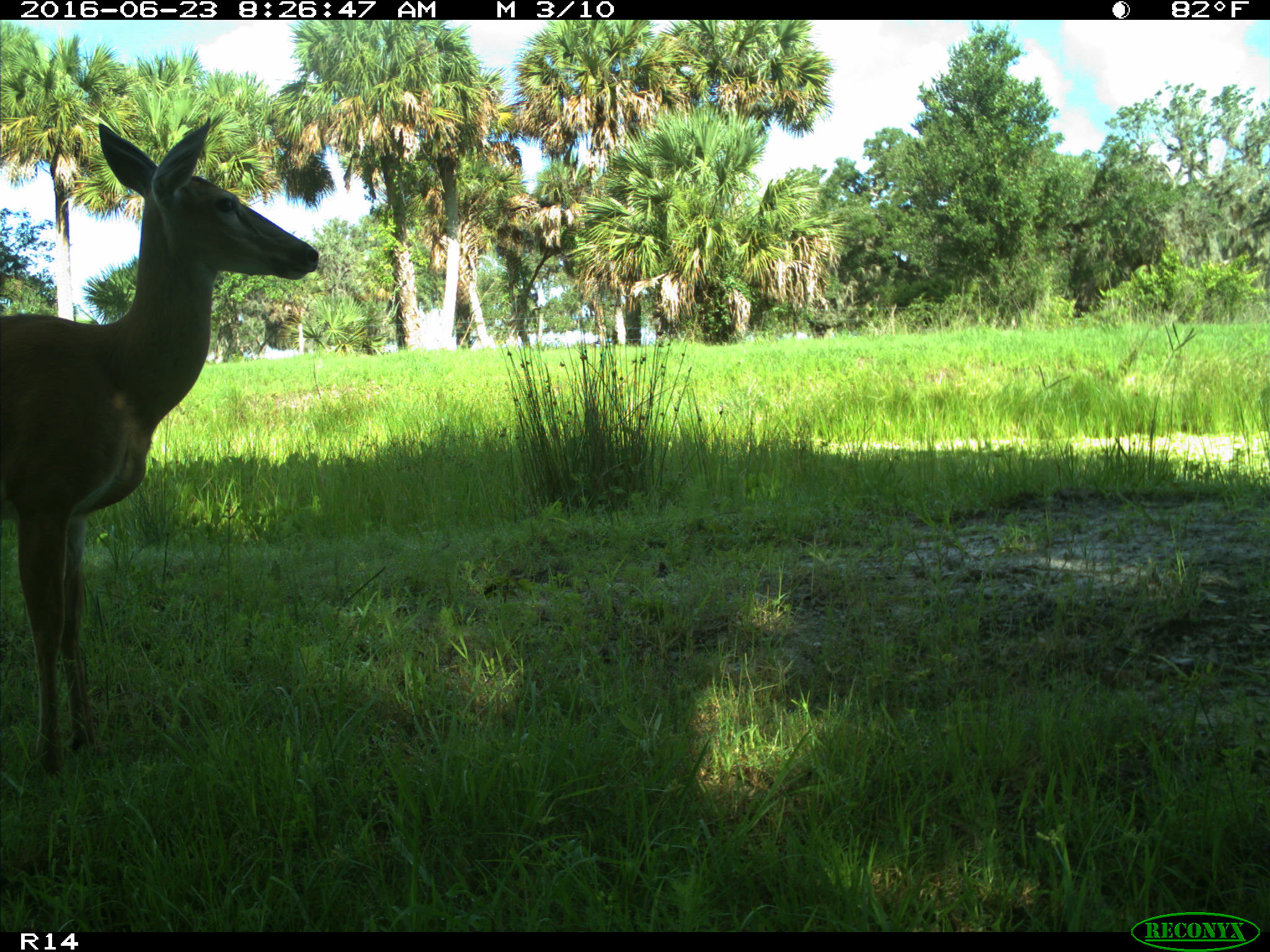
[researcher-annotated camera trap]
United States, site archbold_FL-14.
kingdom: Animalia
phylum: Chordata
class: Mammalia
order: Artiodactyla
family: Cervidae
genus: Odocoileus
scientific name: Odocoileus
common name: deer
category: unidentified deer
Unidentified deer (deer) (Odocoileus).